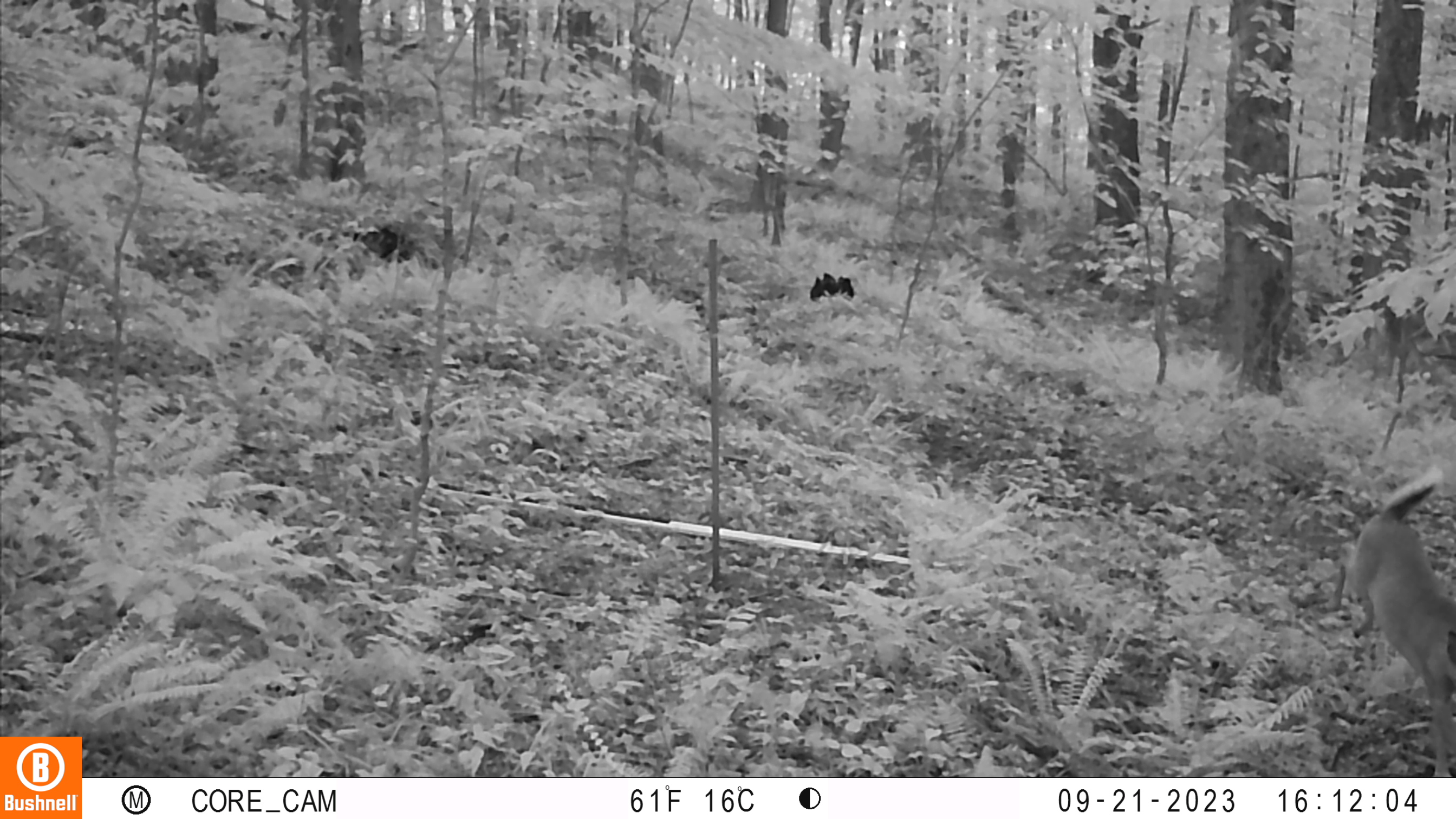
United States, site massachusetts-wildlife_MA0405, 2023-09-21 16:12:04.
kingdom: Animalia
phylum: Chordata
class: Mammalia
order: Artiodactyla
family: Cervidae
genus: Odocoileus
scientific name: Odocoileus virginianus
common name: white-tailed deer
White-tailed deer (Odocoileus virginianus).